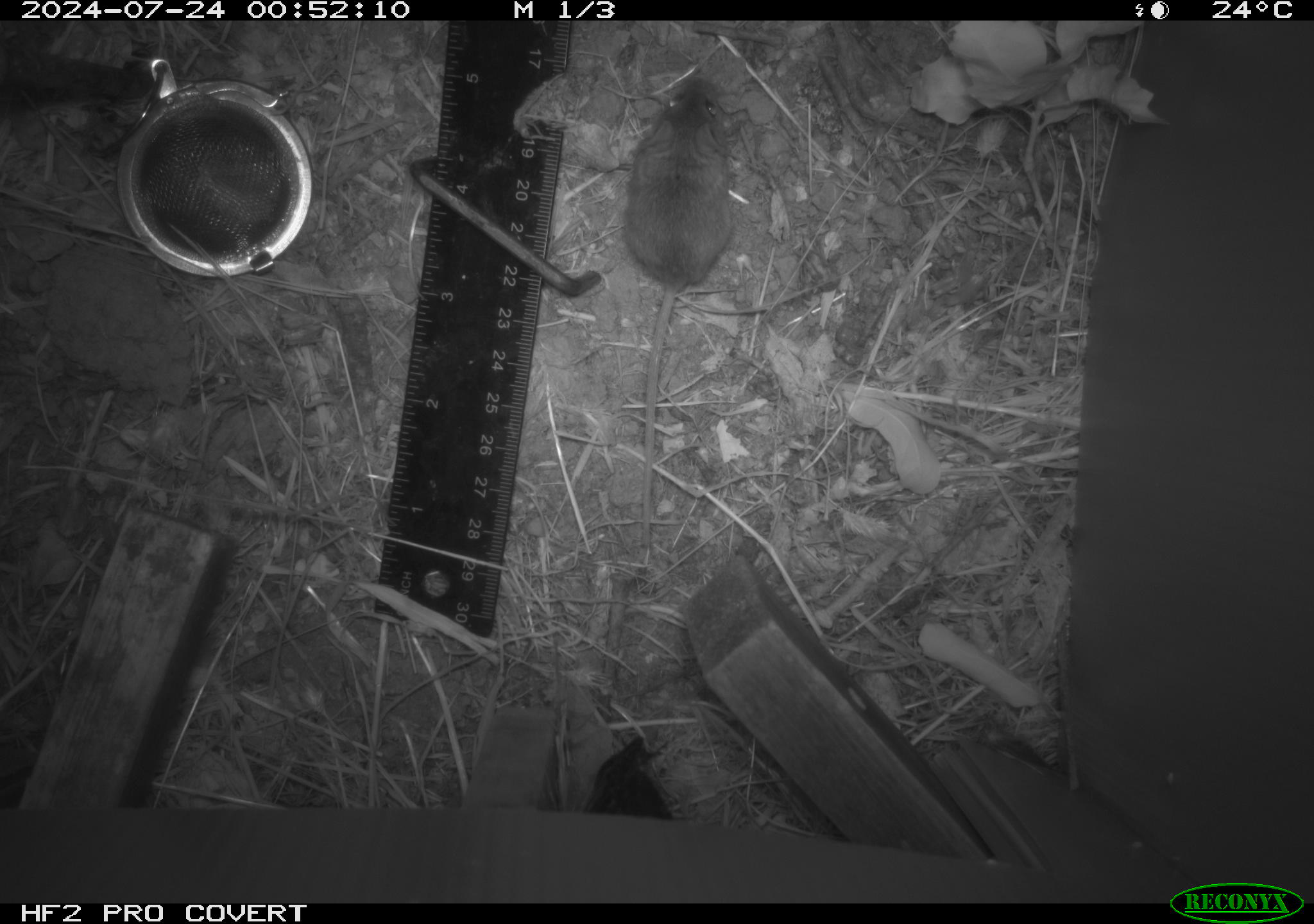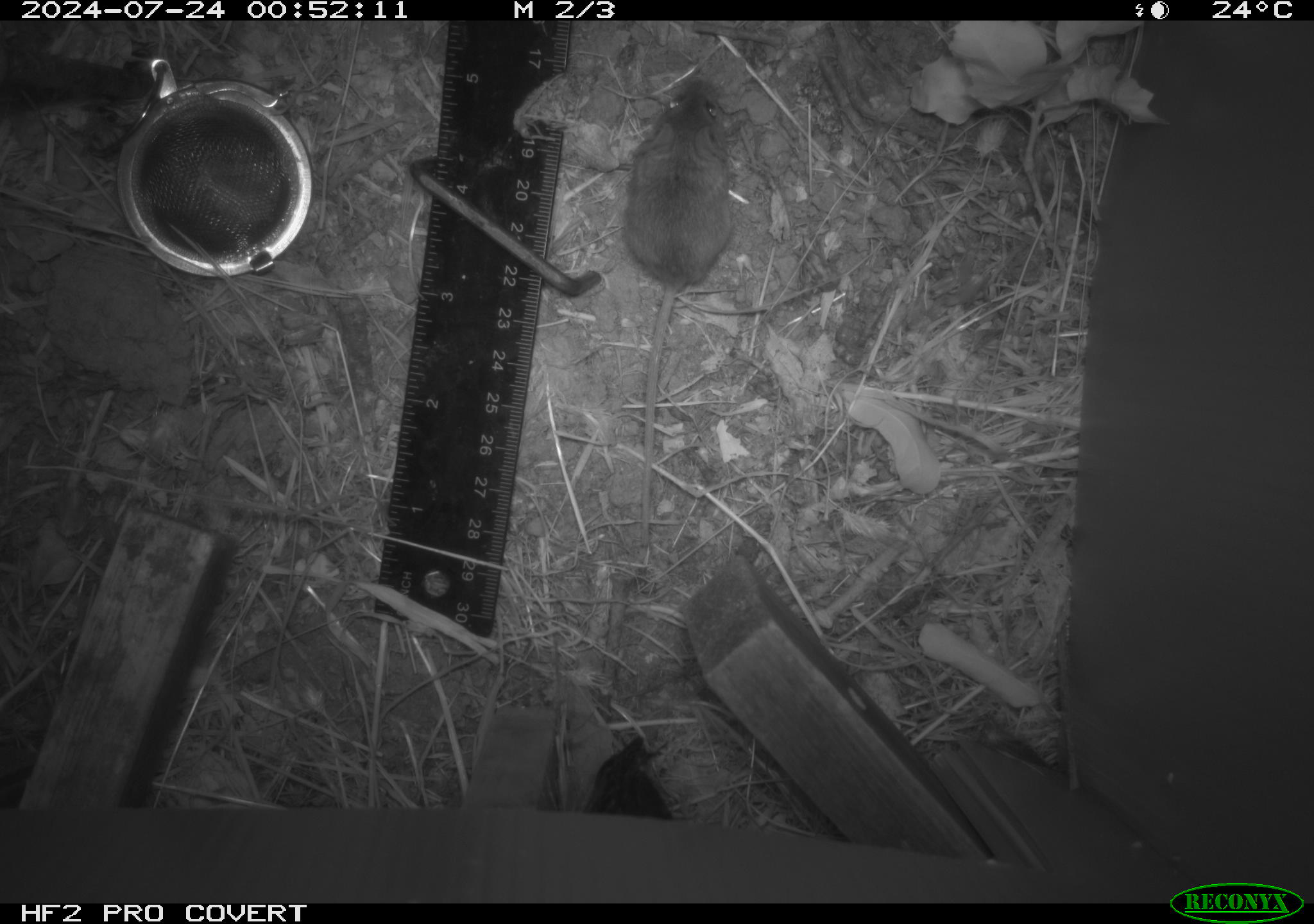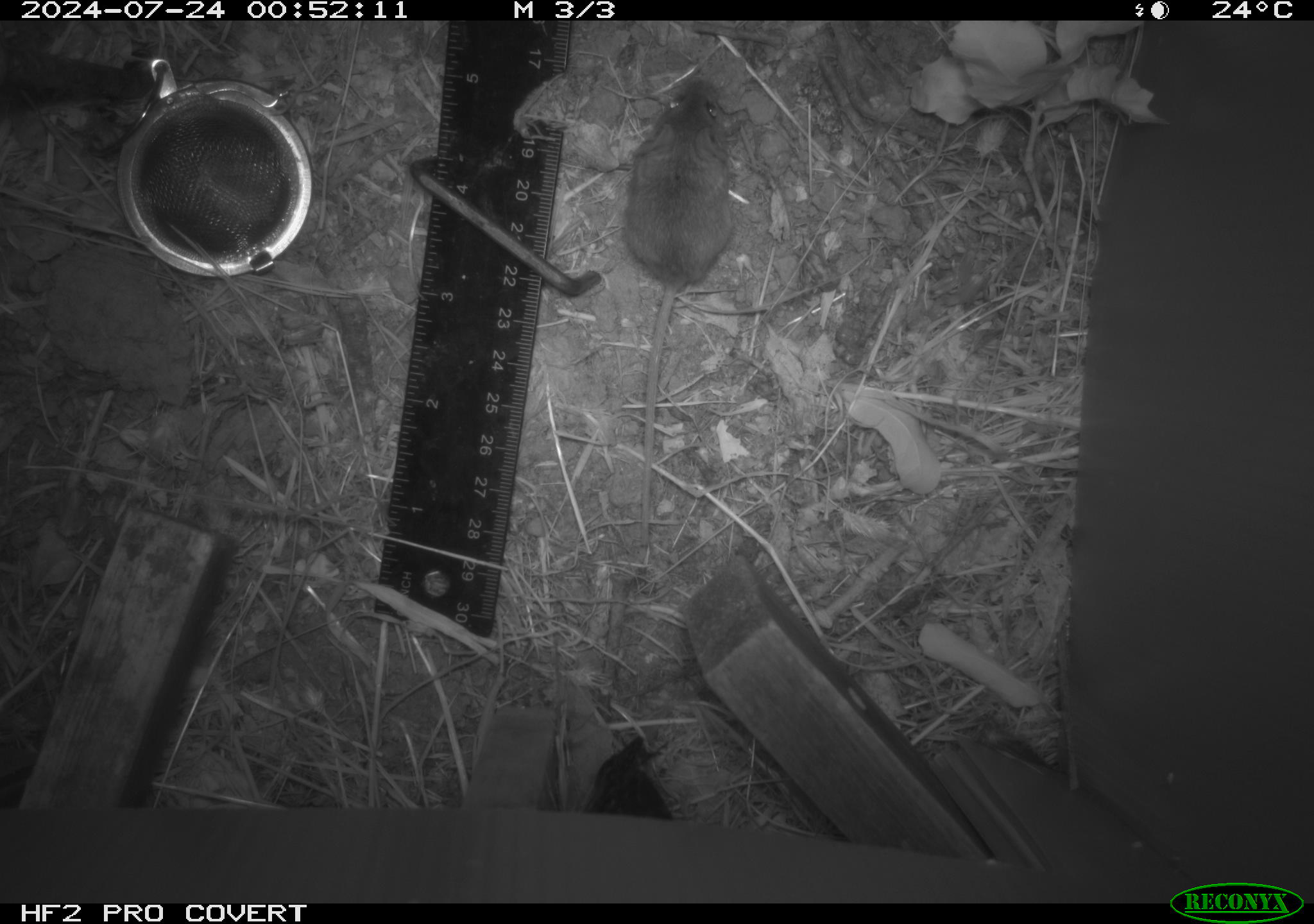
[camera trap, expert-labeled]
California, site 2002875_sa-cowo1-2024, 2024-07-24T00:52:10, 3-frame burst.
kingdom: Animalia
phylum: Chordata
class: Mammalia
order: Rodentia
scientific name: Rodentia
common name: mouse species